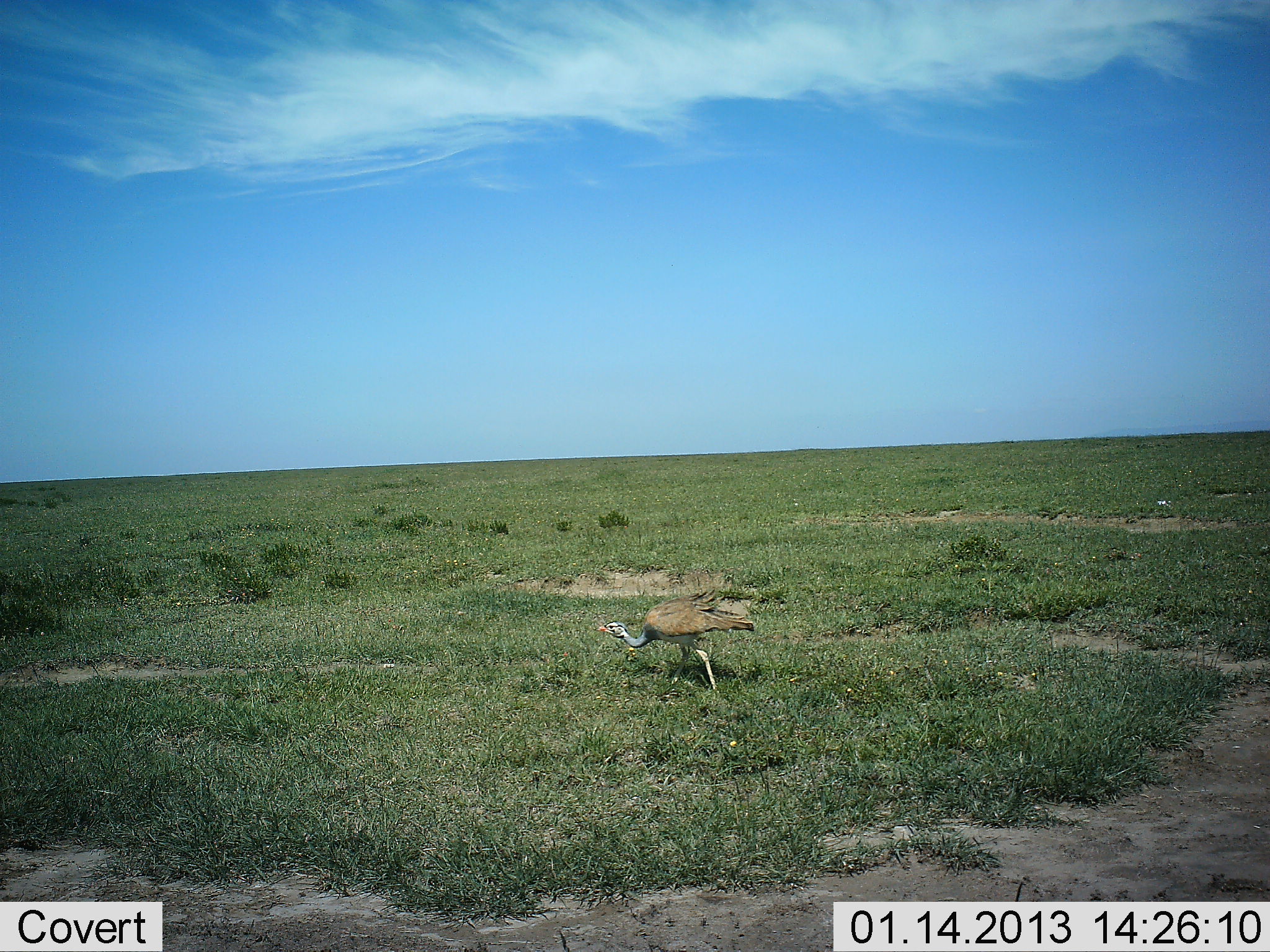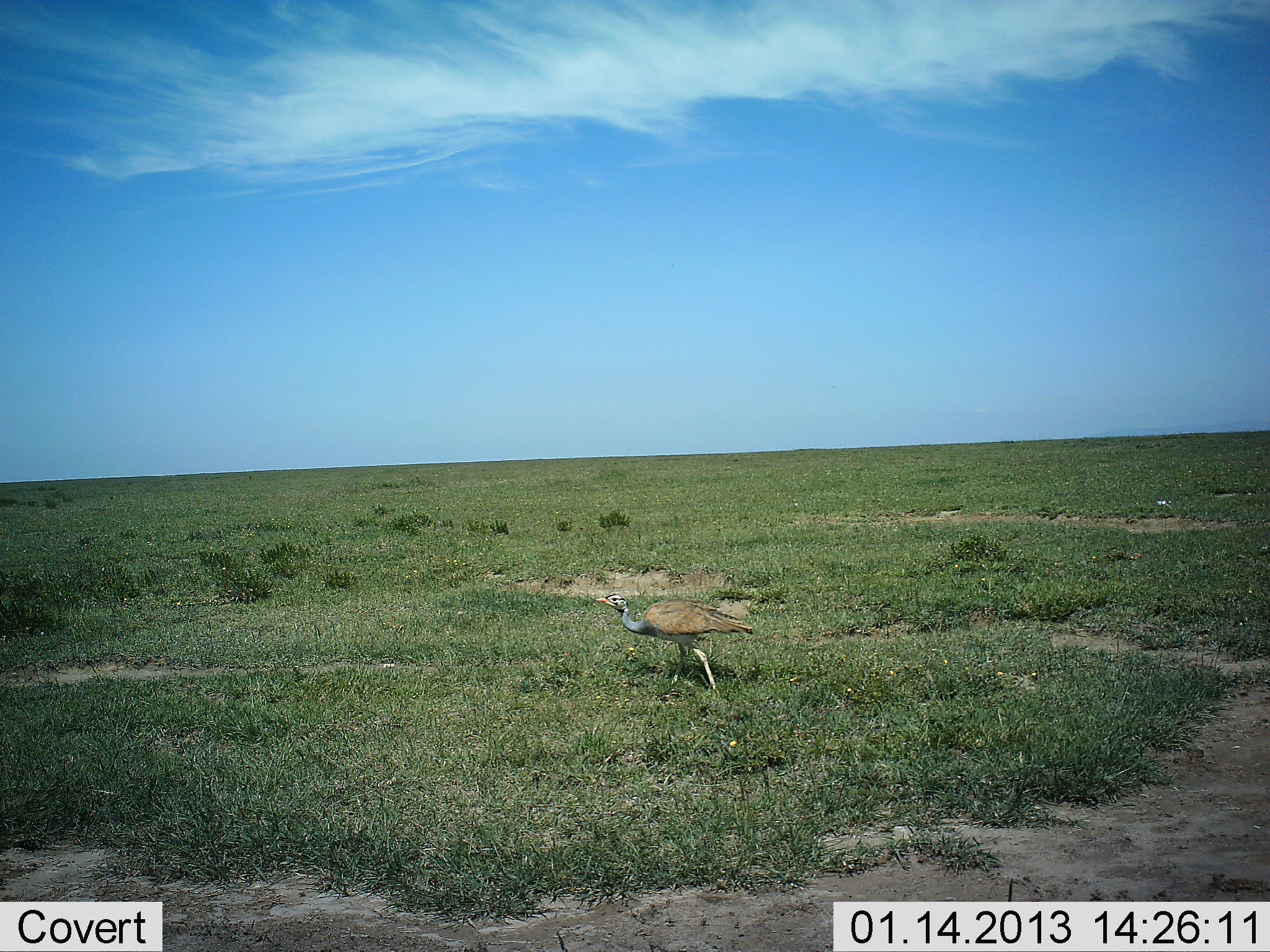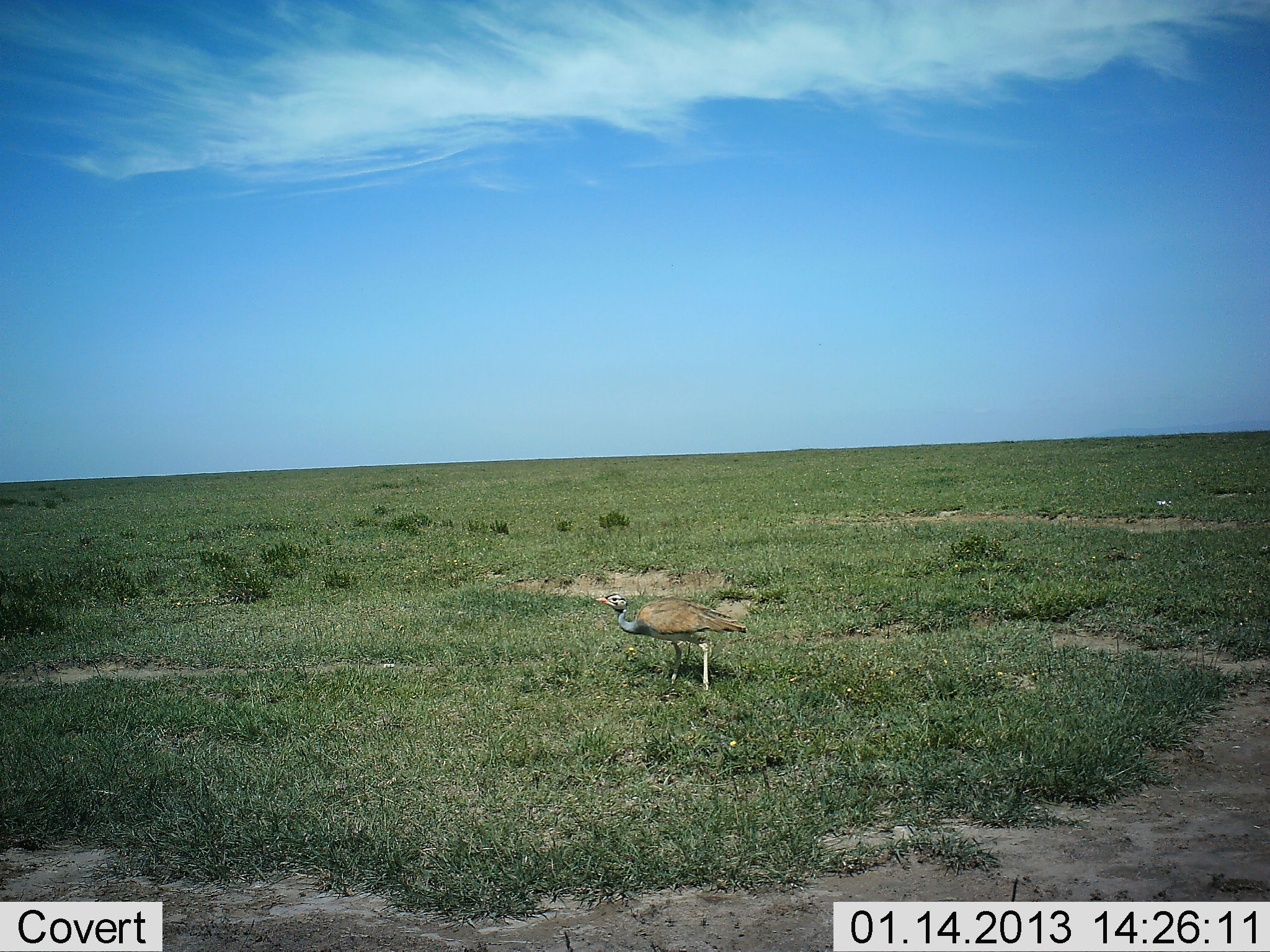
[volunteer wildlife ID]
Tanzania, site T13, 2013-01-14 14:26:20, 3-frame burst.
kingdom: Animalia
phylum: Chordata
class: Aves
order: Otidiformes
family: Otididae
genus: Ardeotis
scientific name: Ardeotis kori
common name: kori bustard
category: koribustard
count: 1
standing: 51%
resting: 0%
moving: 46%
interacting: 0%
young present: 0%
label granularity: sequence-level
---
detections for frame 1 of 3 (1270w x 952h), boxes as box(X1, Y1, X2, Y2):
animal: box(596, 590, 755, 691)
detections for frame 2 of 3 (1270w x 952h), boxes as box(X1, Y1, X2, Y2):
animal: box(596, 590, 755, 691)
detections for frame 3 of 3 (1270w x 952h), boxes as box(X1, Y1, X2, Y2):
animal: box(596, 591, 750, 691)